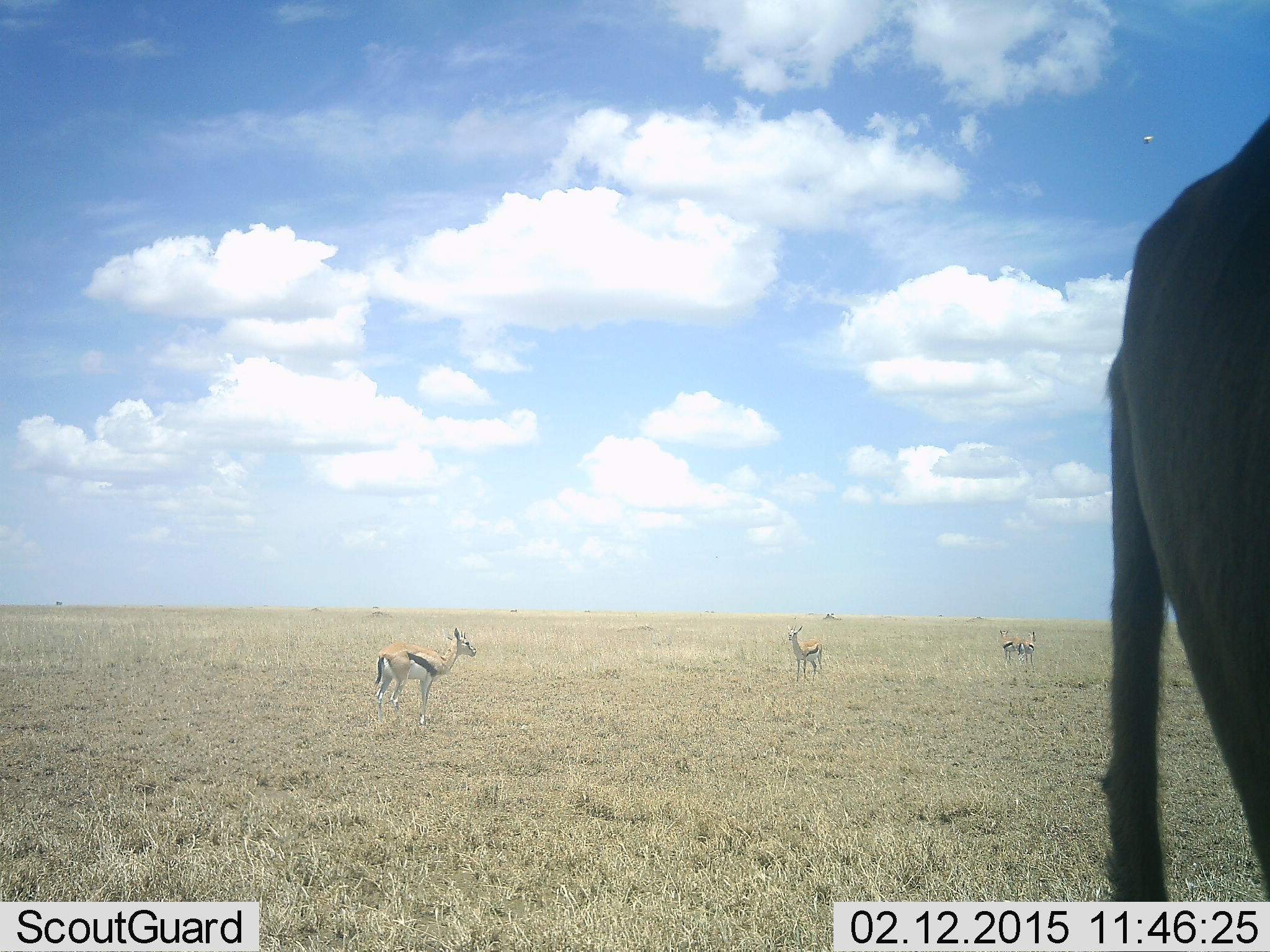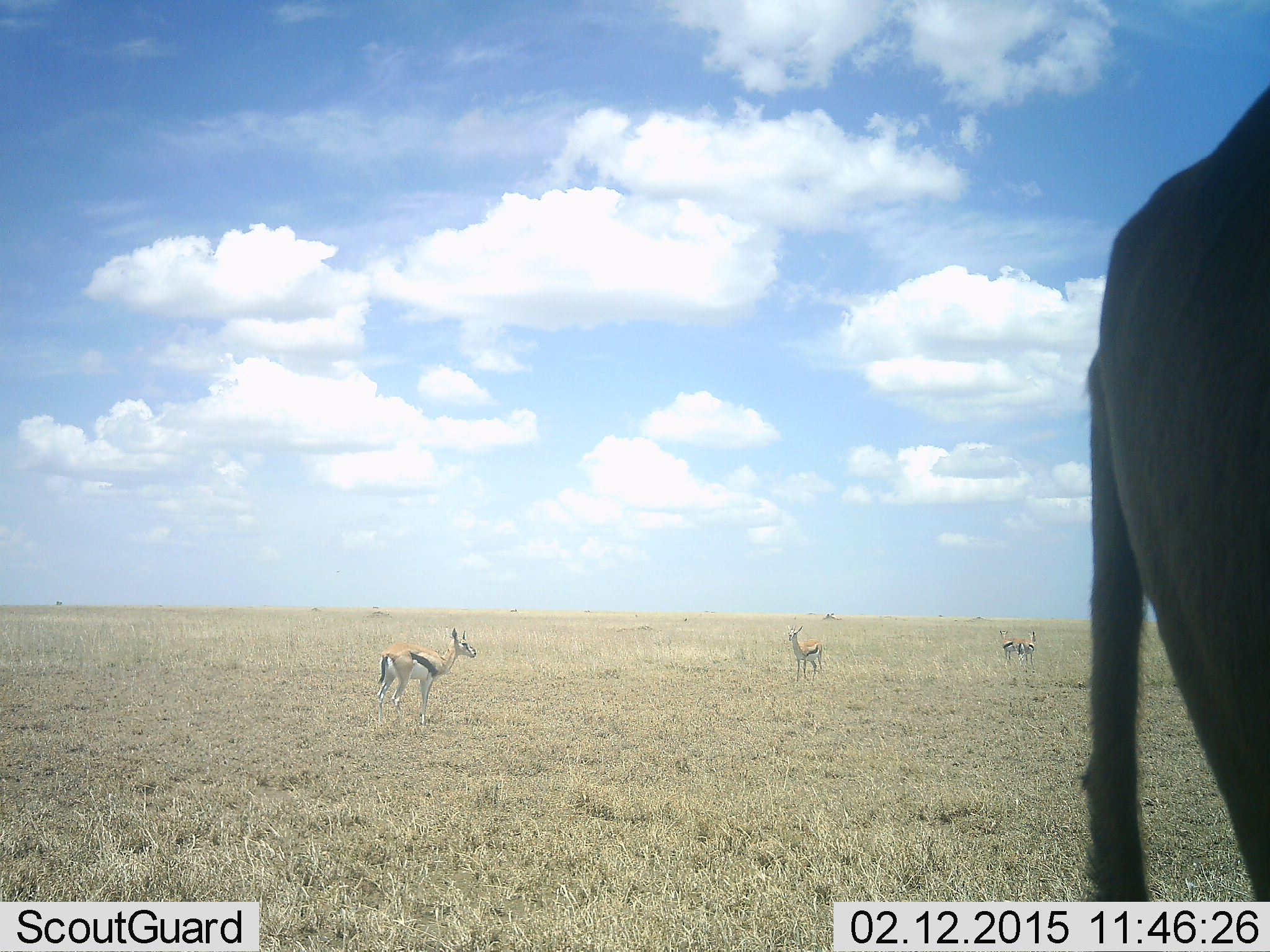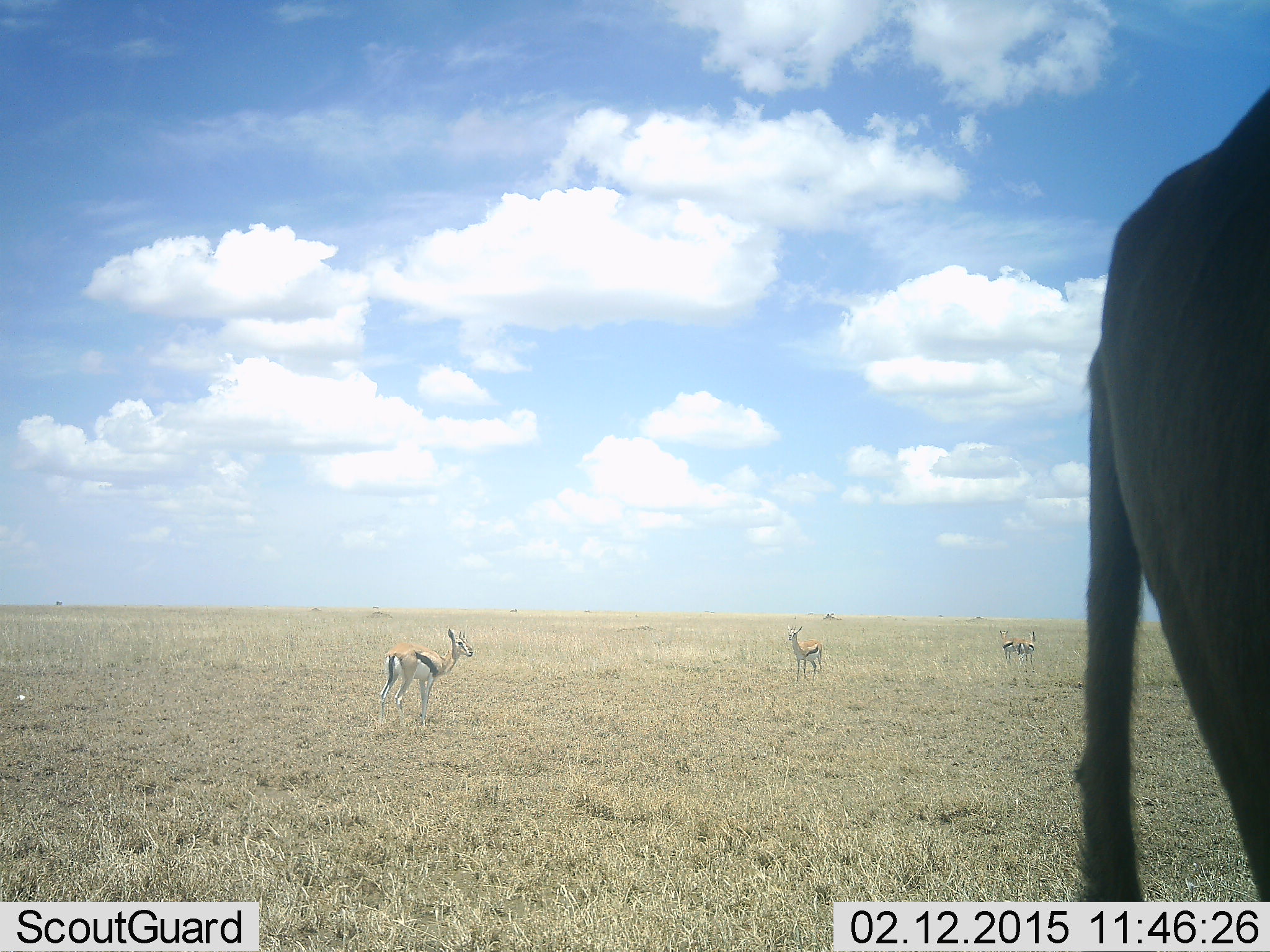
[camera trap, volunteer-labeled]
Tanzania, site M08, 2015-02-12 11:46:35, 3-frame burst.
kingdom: Animalia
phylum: Chordata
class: Mammalia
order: Artiodactyla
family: Bovidae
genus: Eudorcas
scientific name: Eudorcas thomsonii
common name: thomson's gazelle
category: gazellethomsons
Gazellethomsons (thomson's gazelle) (Eudorcas thomsonii), count 3. Behavior (volunteer vote fractions): standing 100%, resting 0%, moving 0%, interacting 0%. Young present (vote fraction): 0%. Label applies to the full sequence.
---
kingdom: Animalia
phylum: Chordata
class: Mammalia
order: Artiodactyla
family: Bovidae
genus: Connochaetes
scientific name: Connochaetes taurinus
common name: blue wildebeest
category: wildebeest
Wildebeest (blue wildebeest) (Connochaetes taurinus), count 1. Behavior (volunteer vote fractions): standing 100%, resting 0%, moving 0%, interacting 0%. Young present (vote fraction): 0%. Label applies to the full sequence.